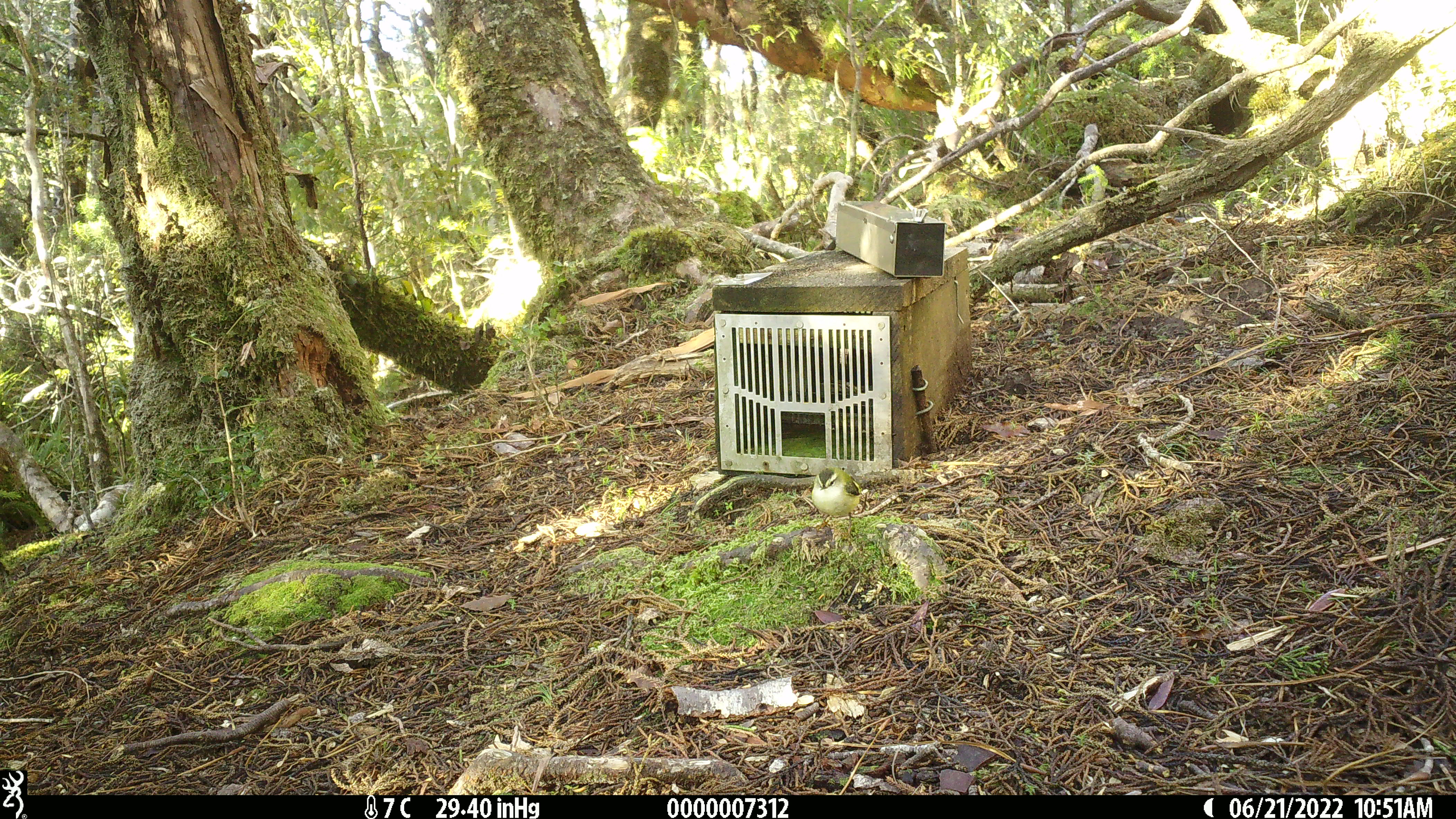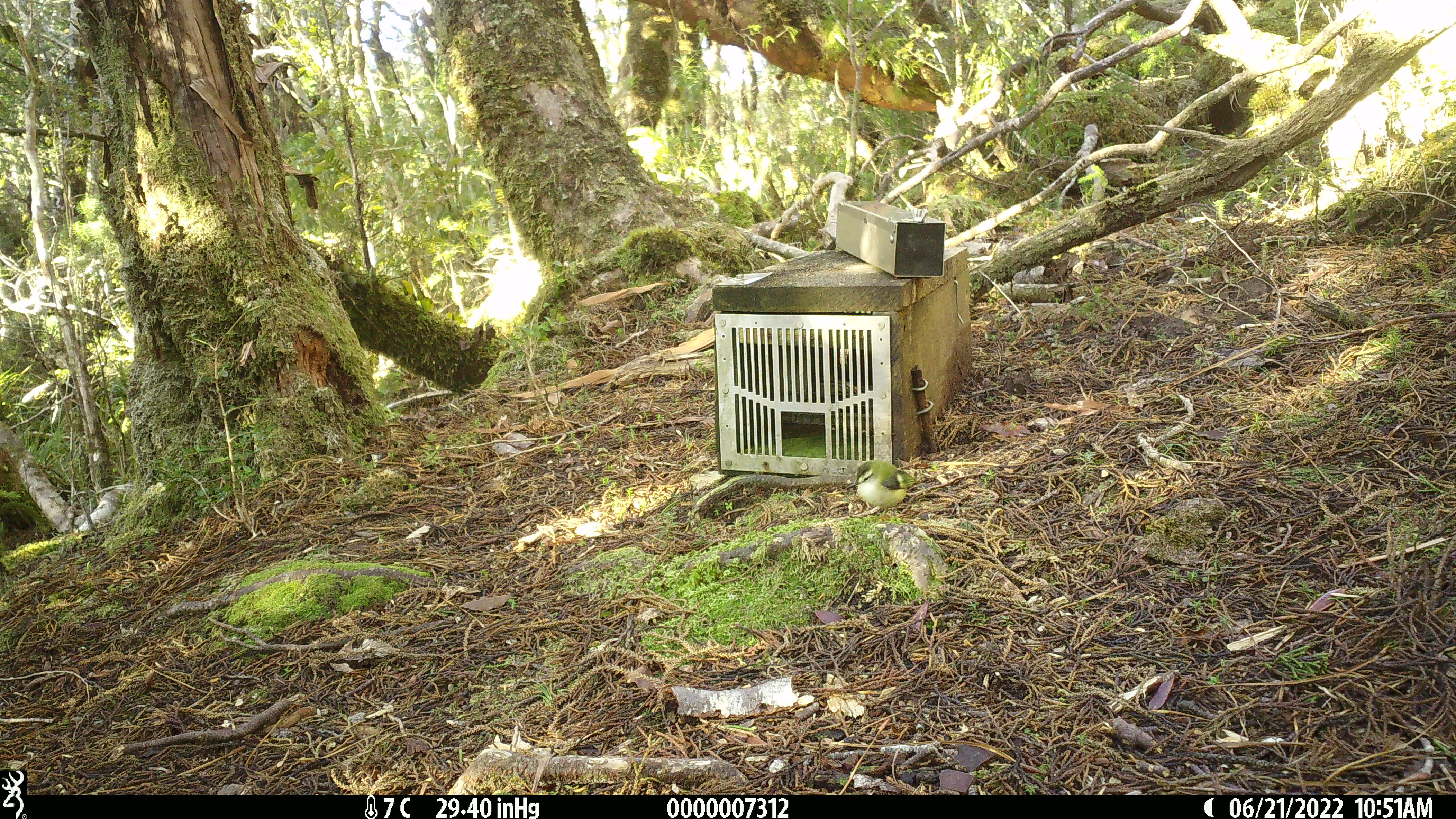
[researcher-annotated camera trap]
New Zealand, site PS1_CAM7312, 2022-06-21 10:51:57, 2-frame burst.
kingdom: Animalia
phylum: Chordata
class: Aves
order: Passeriformes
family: Acanthisittidae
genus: Acanthisitta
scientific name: Acanthisitta chloris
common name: rifleman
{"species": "rifleman (Acanthisitta chloris)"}